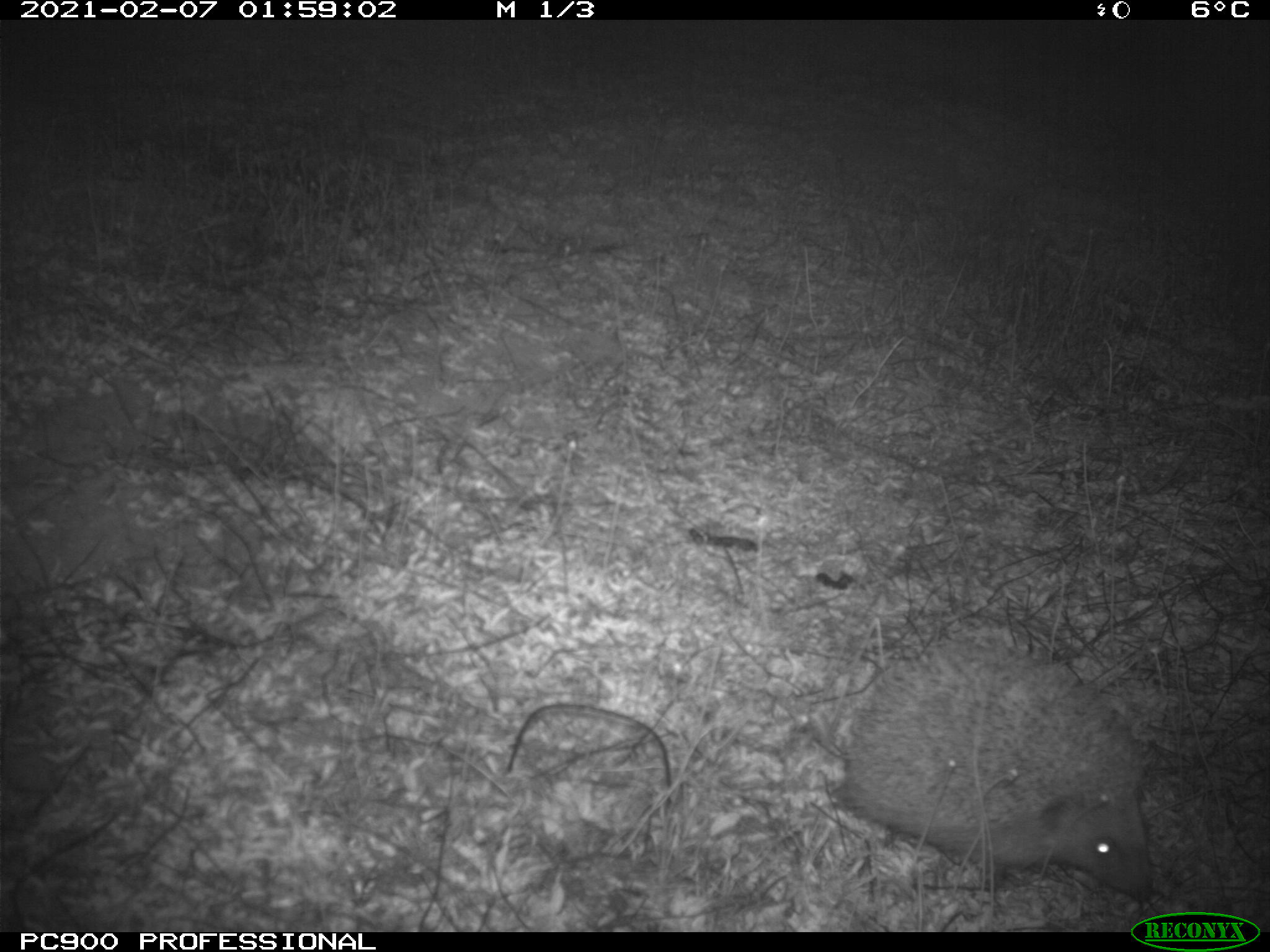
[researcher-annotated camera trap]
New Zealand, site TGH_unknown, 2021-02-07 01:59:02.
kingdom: Animalia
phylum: Chordata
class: Mammalia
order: Eulipotyphla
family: Erinaceidae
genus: Erinaceus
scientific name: Erinaceus europaeus europaeus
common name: european hedgehog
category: hedgehog